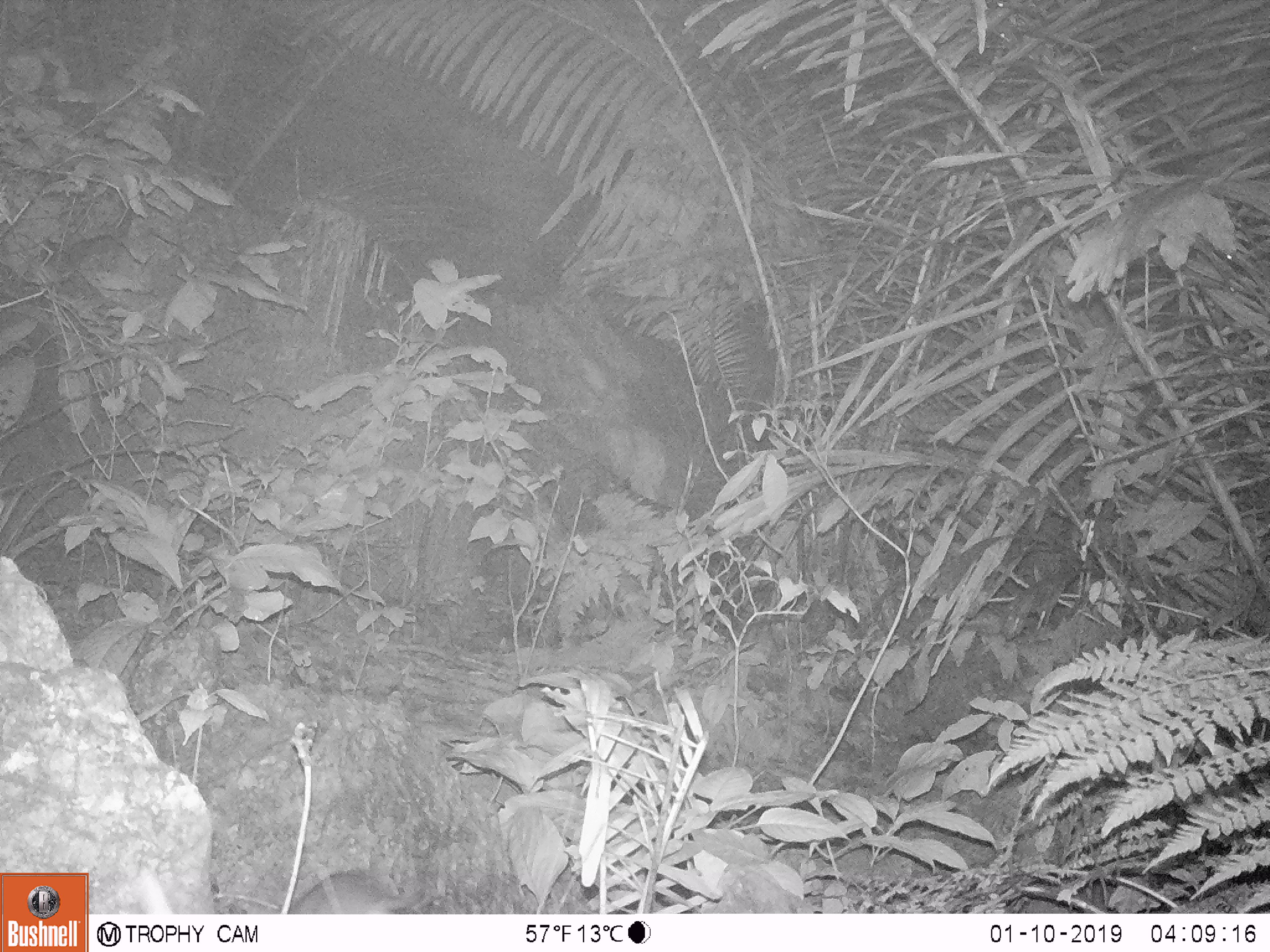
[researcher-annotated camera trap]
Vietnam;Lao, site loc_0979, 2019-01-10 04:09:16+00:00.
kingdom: Animalia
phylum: Chordata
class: Mammalia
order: Rodentia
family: Muridae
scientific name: Muridae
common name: old-world mice and rats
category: unidentified murid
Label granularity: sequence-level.